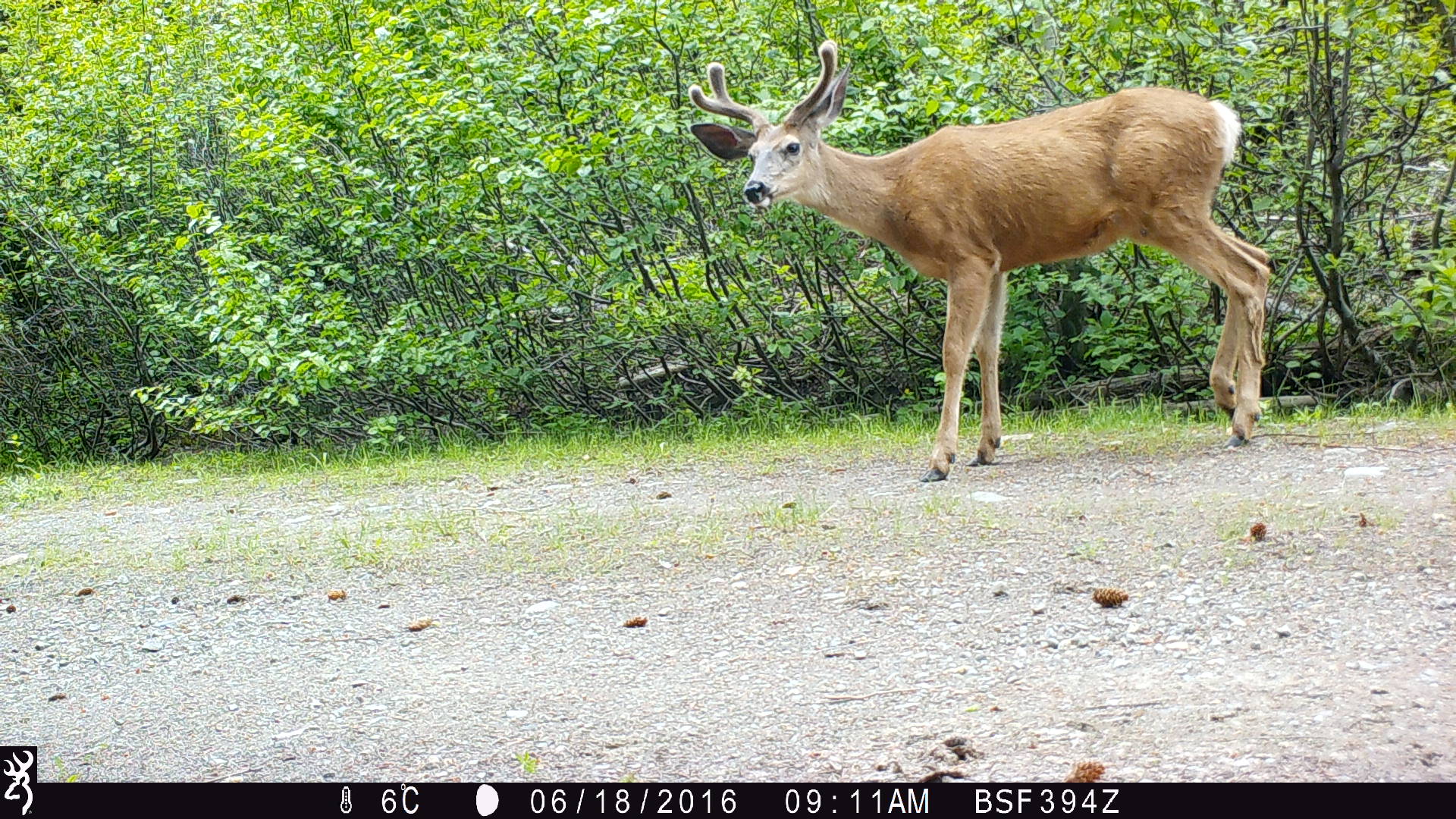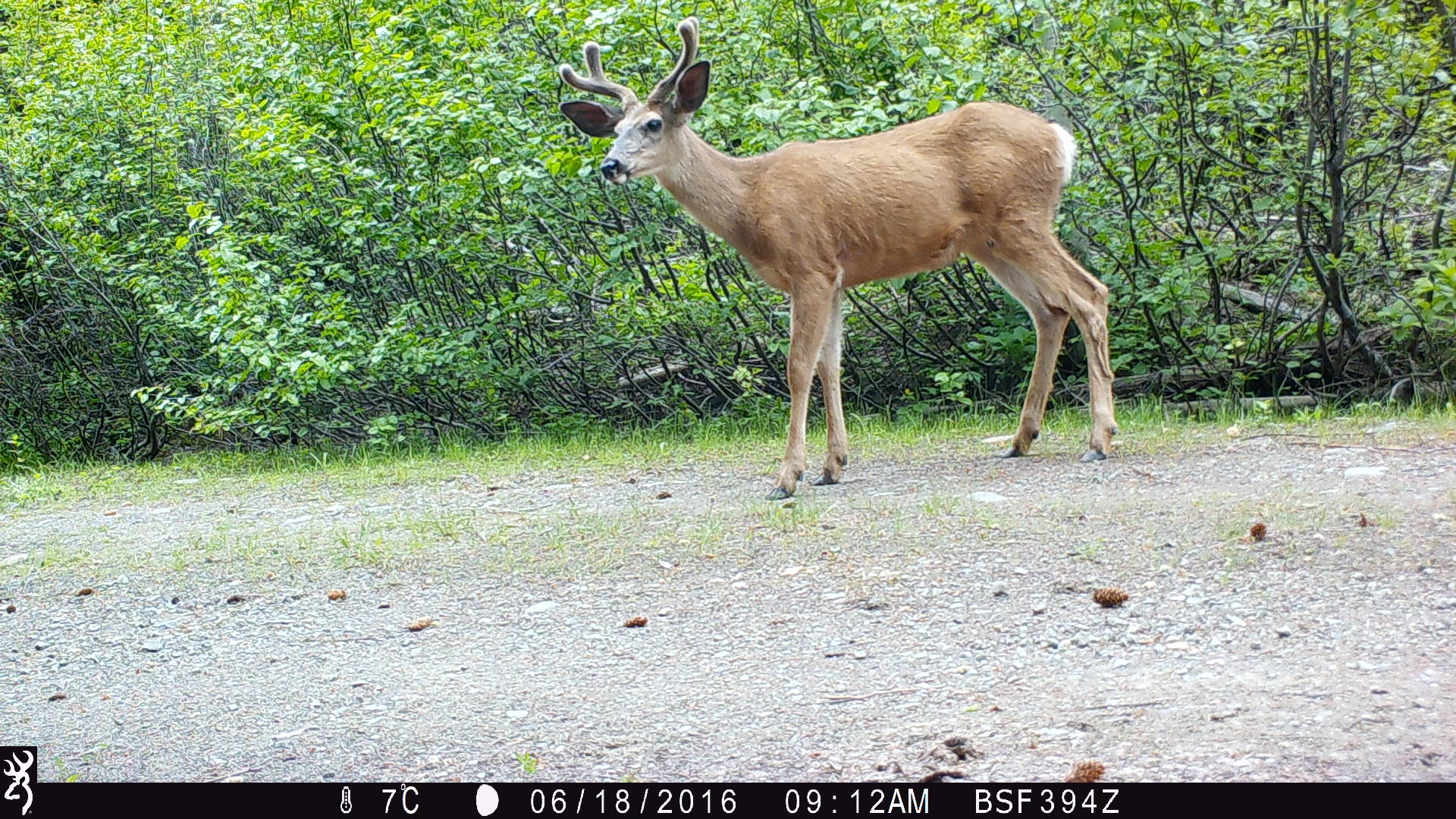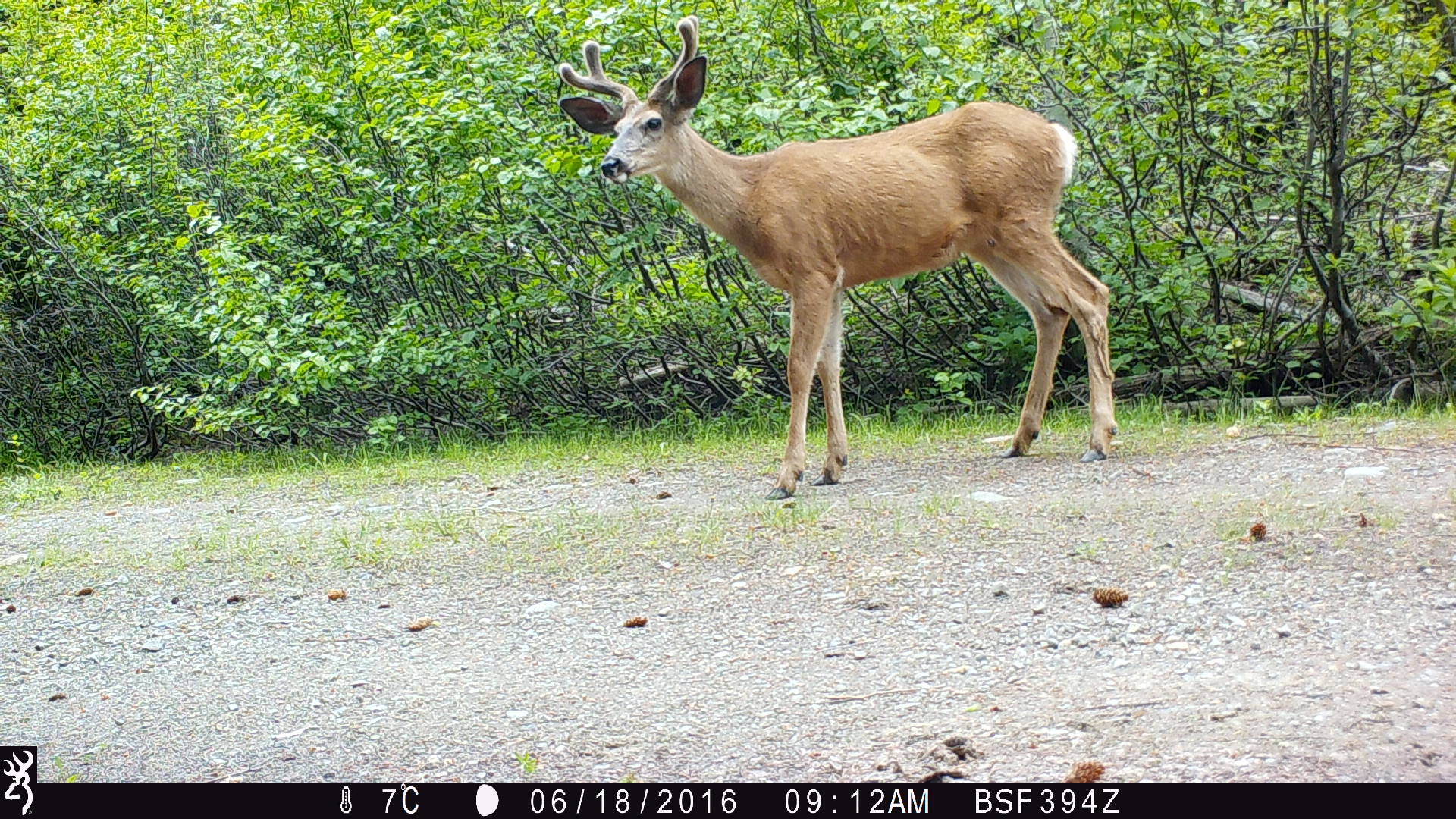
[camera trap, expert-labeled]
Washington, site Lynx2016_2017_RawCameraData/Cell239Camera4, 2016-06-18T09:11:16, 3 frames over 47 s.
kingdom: Animalia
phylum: Chordata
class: Mammalia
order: Artiodactyla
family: Cervidae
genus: Odocoileus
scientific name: Odocoileus hemionus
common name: mule deer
Odocoileus hemionus (mule deer). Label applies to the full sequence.